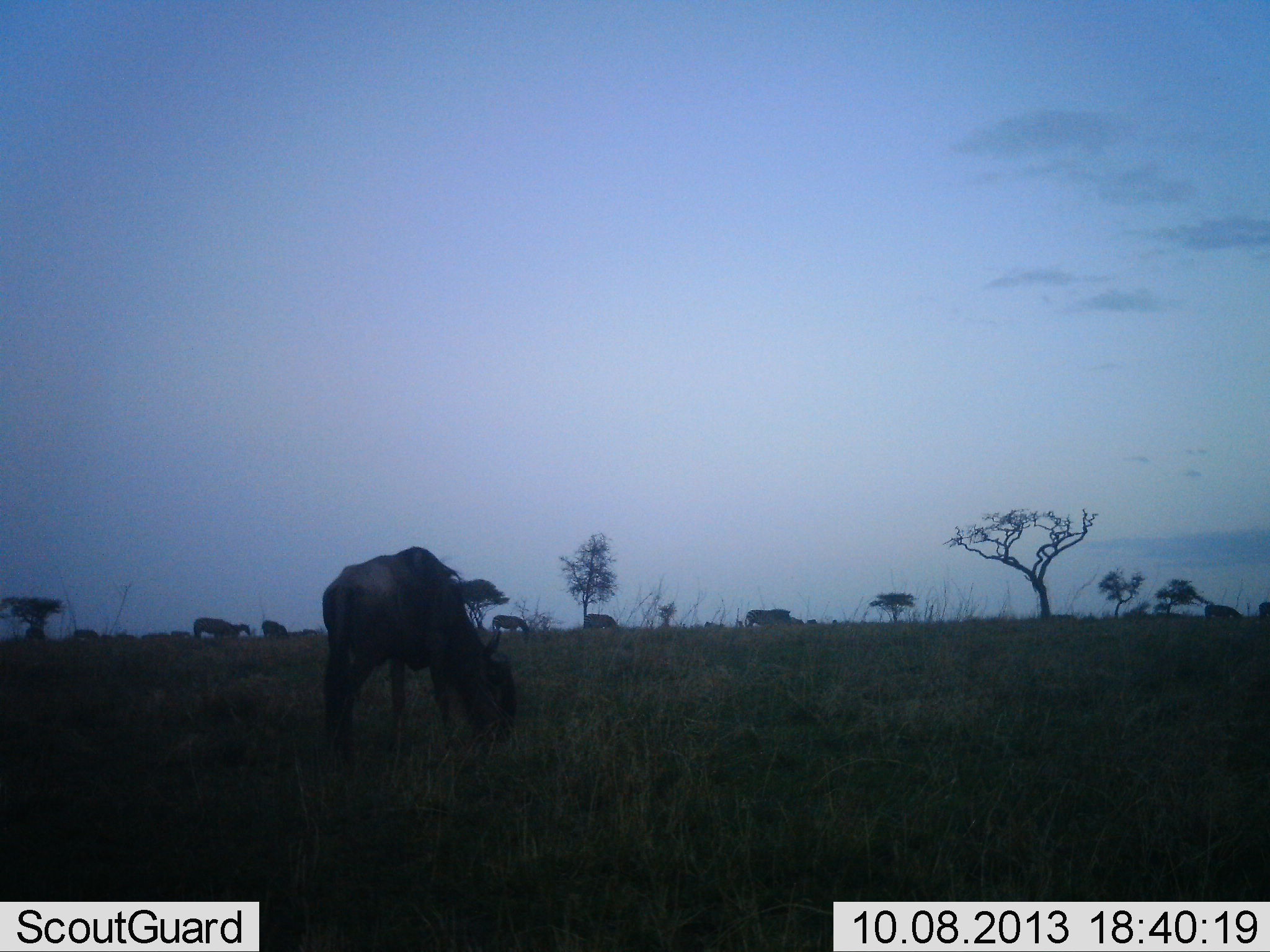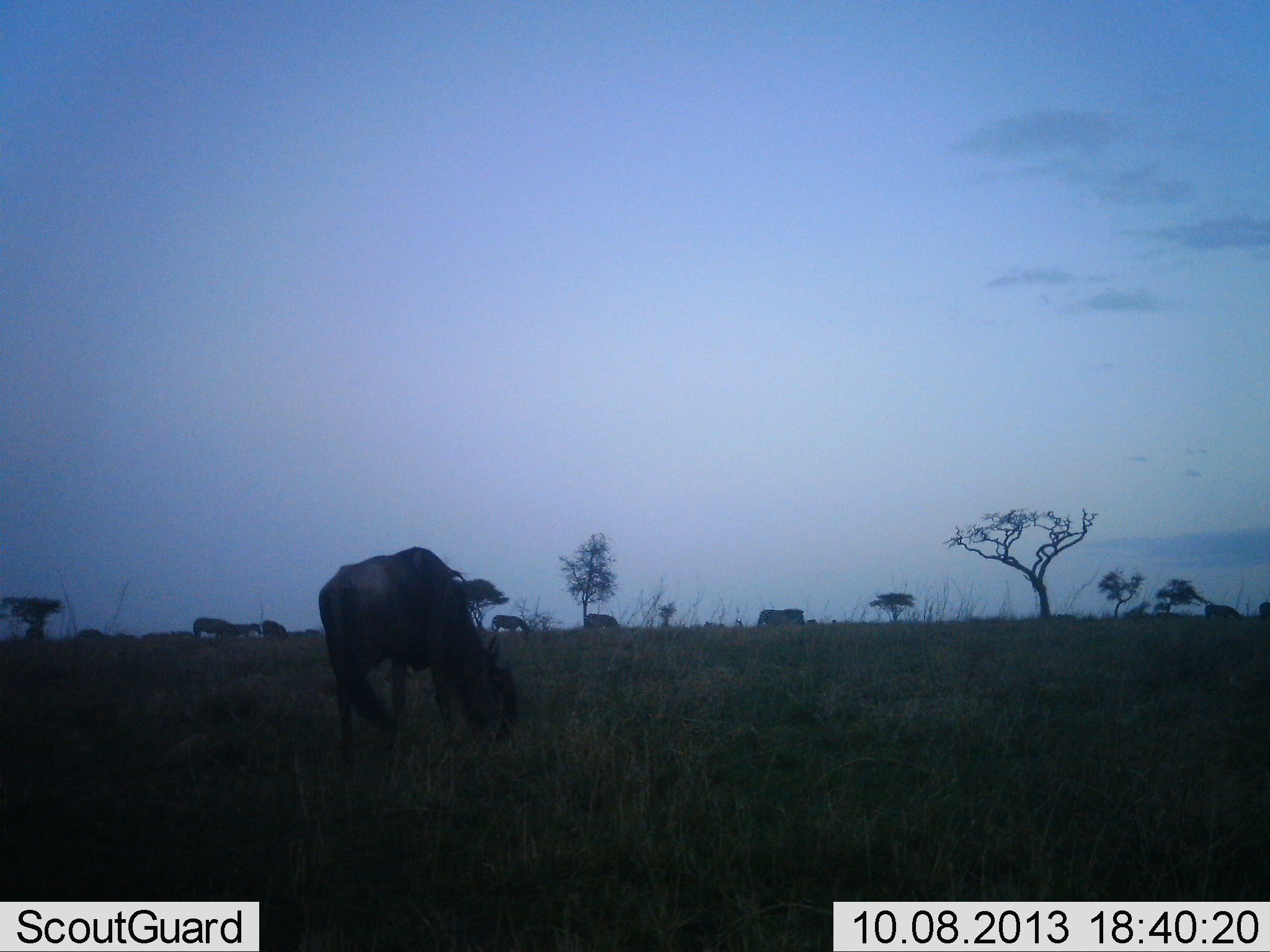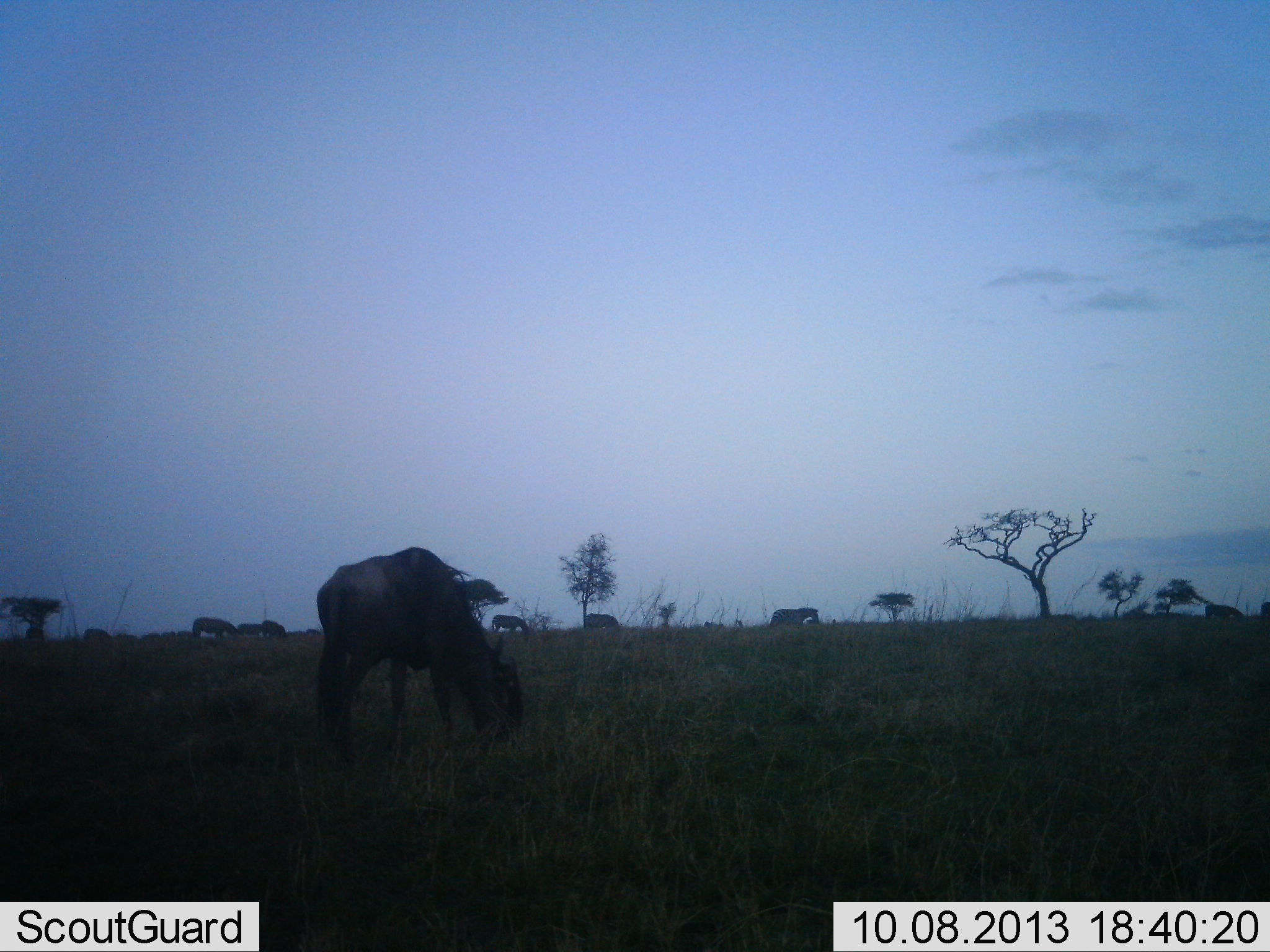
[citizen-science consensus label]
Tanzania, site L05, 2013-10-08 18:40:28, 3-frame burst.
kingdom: Animalia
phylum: Chordata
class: Mammalia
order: Artiodactyla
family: Bovidae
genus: Connochaetes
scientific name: Connochaetes taurinus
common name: blue wildebeest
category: wildebeest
Wildebeest (blue wildebeest) (Connochaetes taurinus), count 1. Behavior (volunteer vote fractions): standing 11%, resting 0%, moving 22%, interacting 0%. Young present (vote fraction): 0%. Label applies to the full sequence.